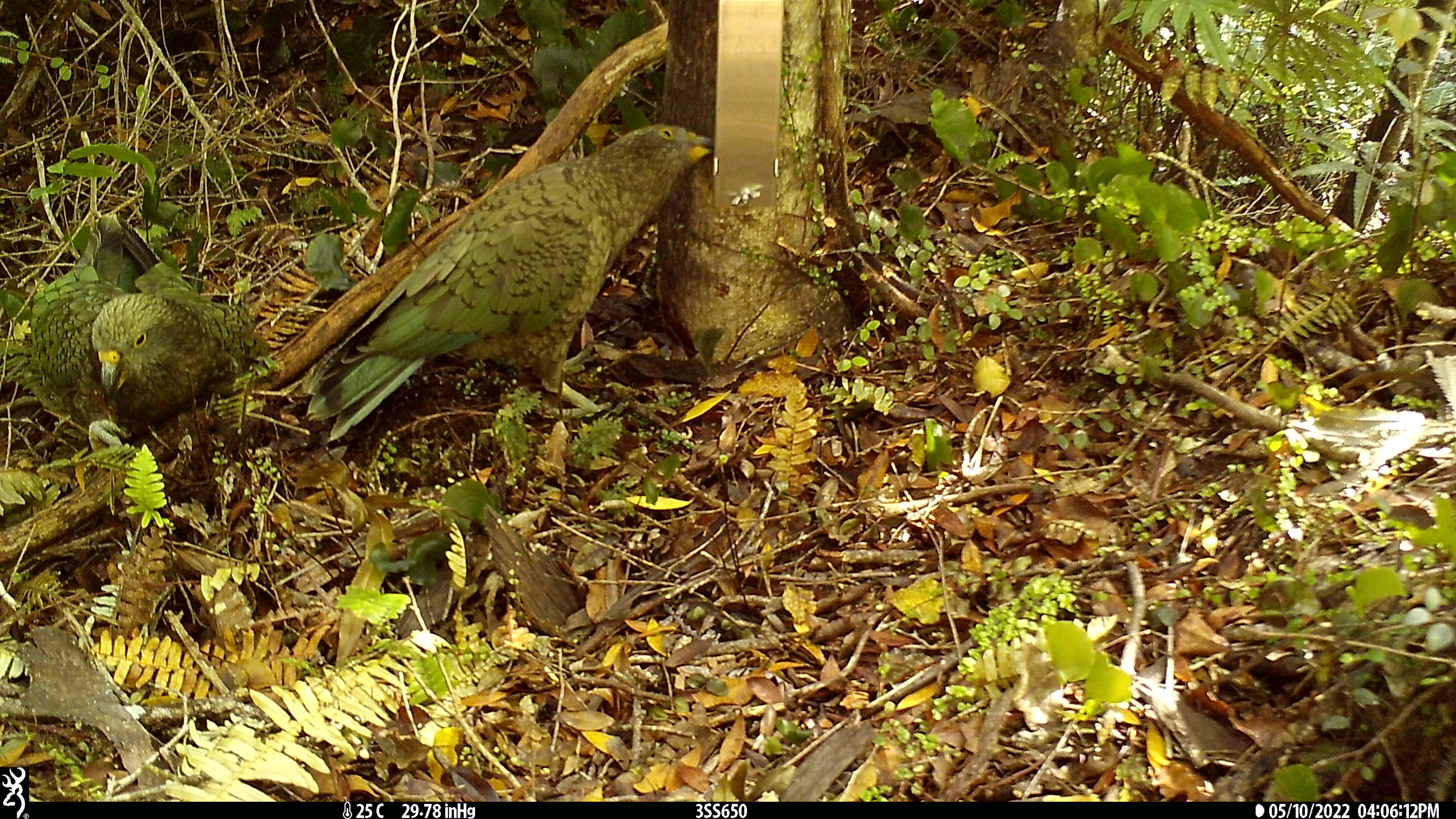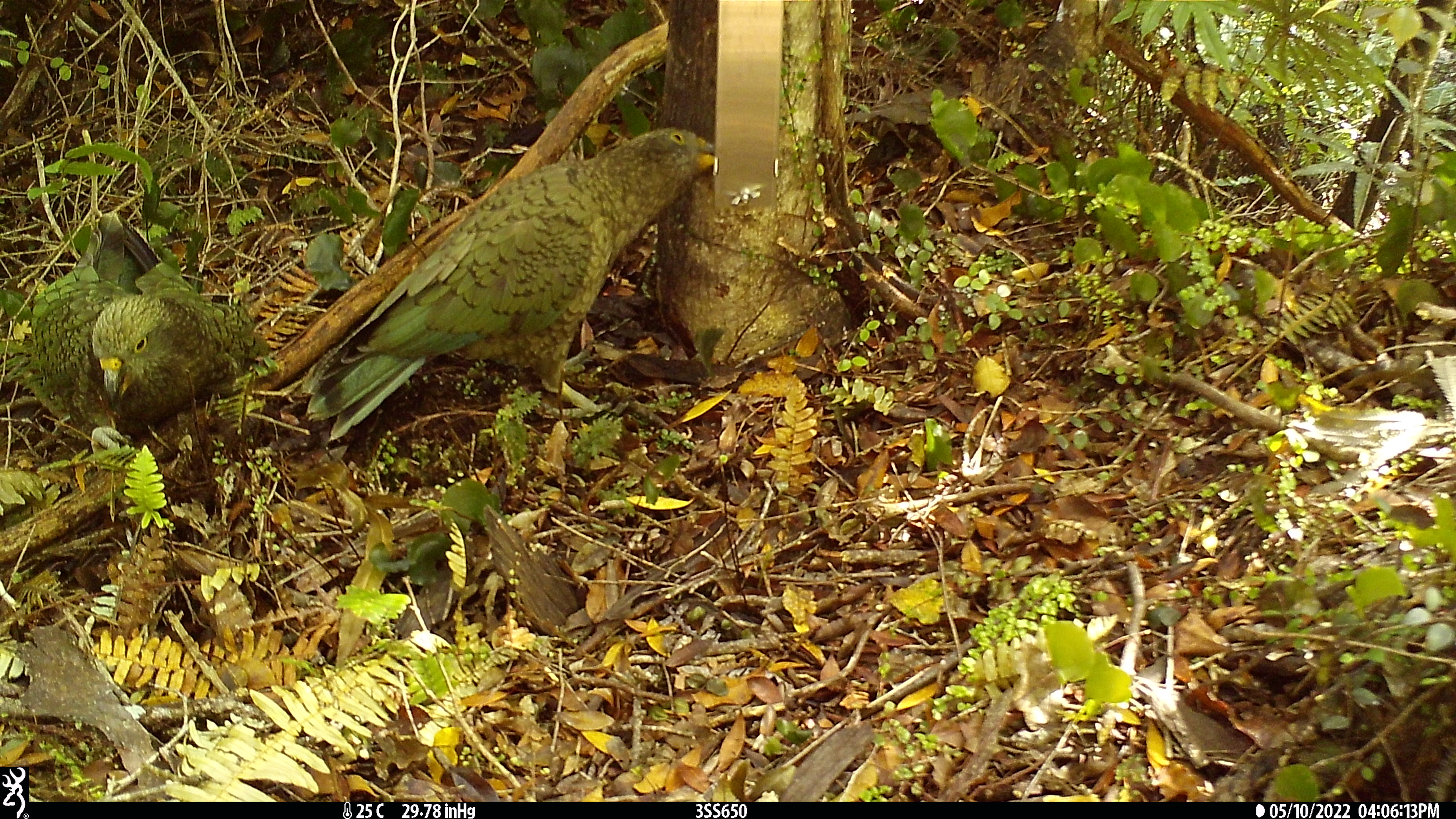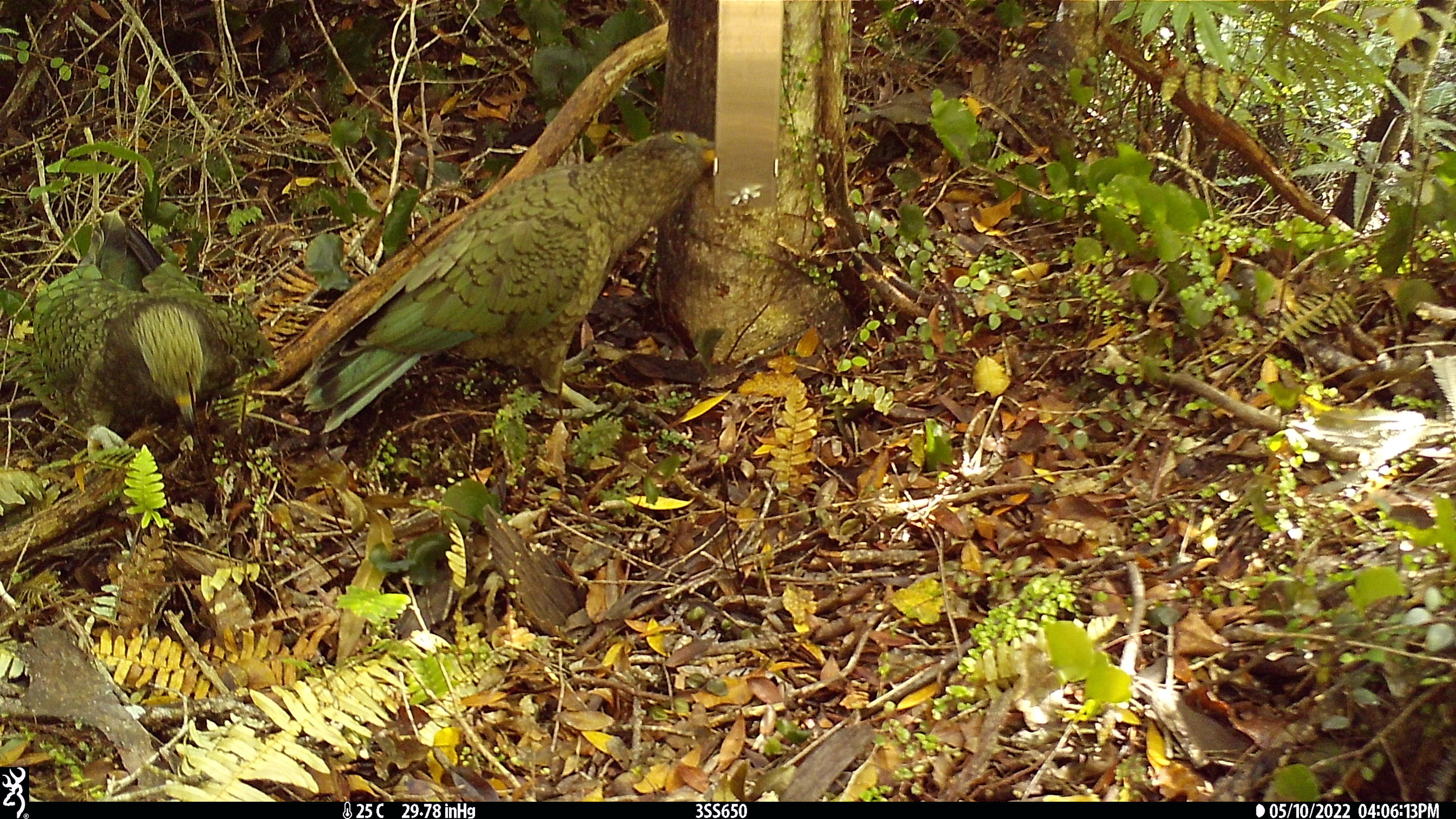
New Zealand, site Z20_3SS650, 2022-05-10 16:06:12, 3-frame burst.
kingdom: Animalia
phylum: Chordata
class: Aves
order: Psittaciformes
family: Strigopidae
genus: Nestor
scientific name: Nestor notabilis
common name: kea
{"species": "kea (Nestor notabilis)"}